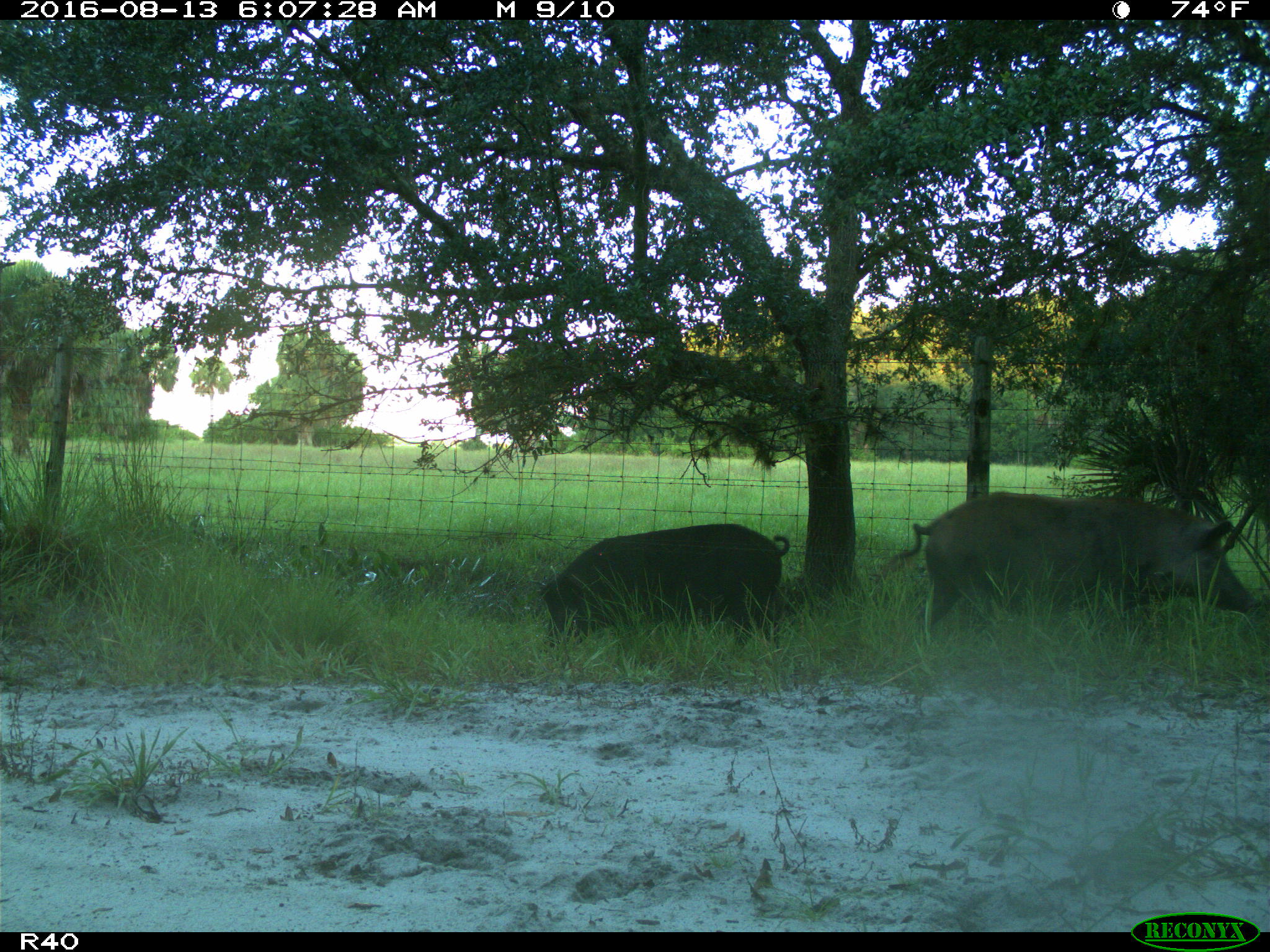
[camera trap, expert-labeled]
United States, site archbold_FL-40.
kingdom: Animalia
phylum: Chordata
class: Mammalia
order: Artiodactyla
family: Suidae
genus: Sus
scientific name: Sus scrofa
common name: wild boar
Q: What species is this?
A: Sus scrofa (wild boar).